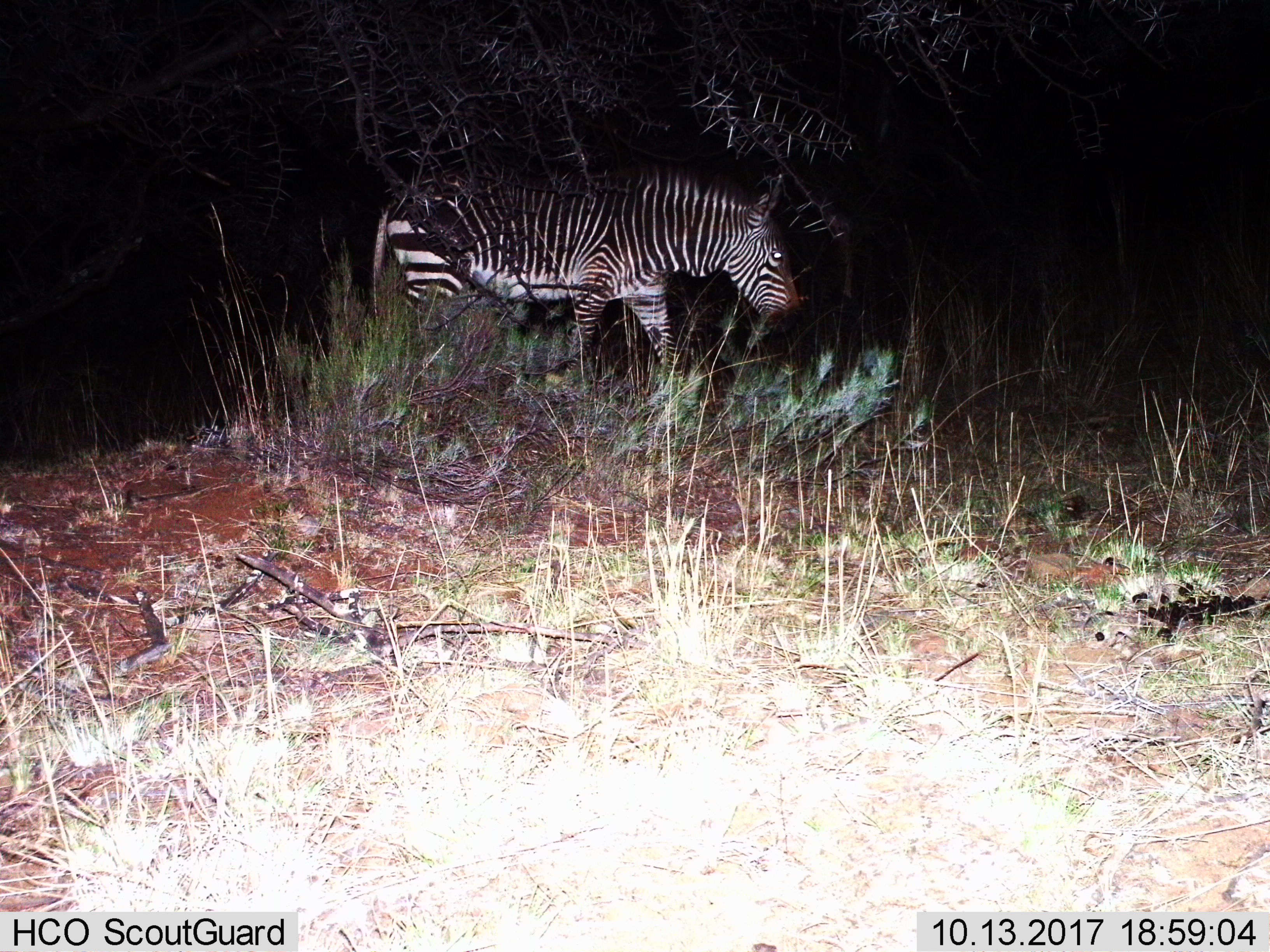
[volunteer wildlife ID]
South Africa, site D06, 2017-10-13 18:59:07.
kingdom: Animalia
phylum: Chordata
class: Mammalia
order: Perissodactyla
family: Equidae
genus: Equus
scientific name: Equus zebra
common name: mountain zebra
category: zebramountain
Zebramountain (mountain zebra) (Equus zebra), count 1. Behavior (volunteer vote fractions): standing 0%, resting 0%, moving 80%, interacting 0%. Young present (vote fraction): 0%. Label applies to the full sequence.